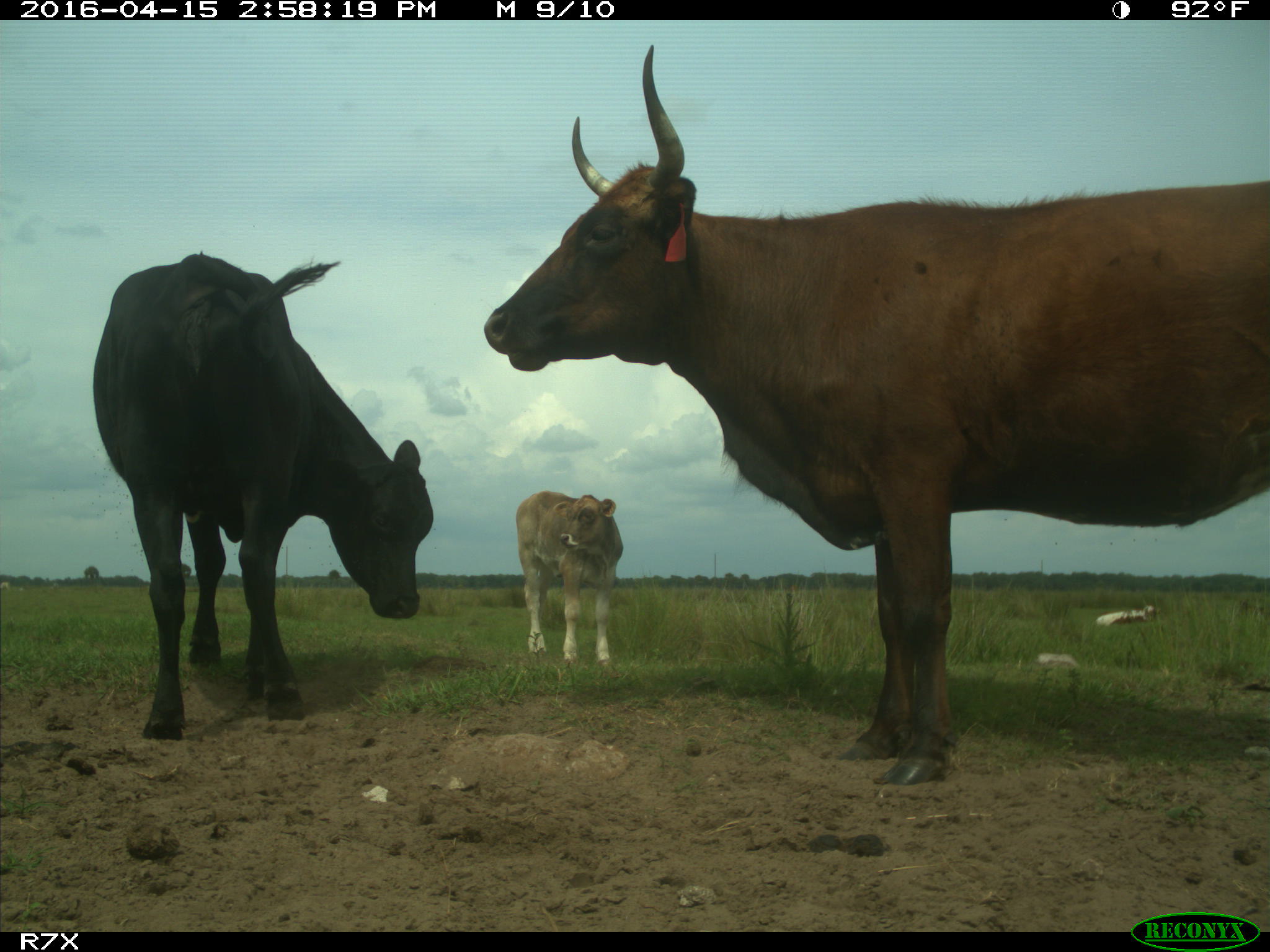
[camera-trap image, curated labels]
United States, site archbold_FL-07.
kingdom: Animalia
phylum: Chordata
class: Mammalia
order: Artiodactyla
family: Bovidae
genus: Bos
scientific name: Bos taurus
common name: domestic cow